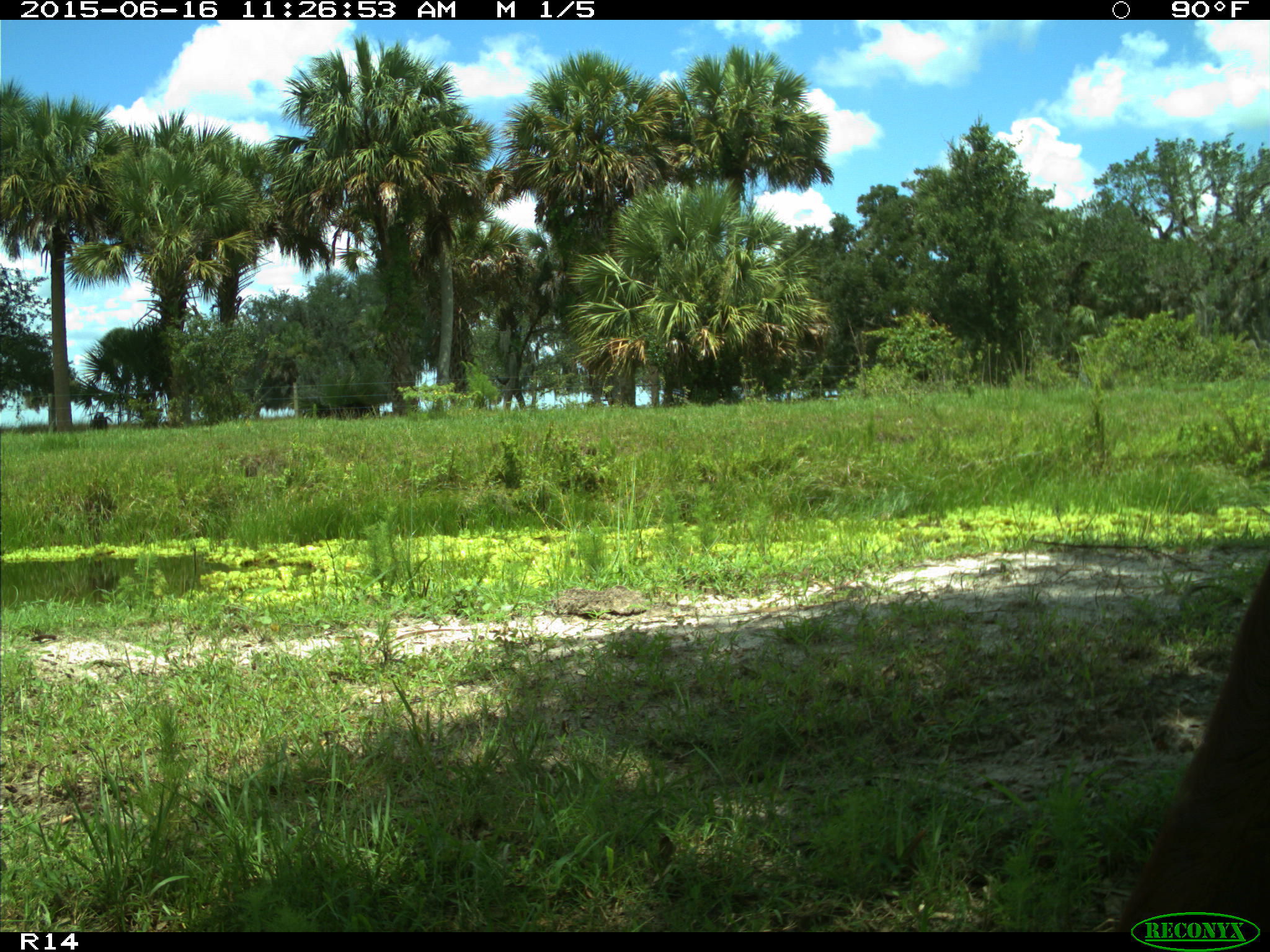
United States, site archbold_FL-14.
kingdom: Animalia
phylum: Chordata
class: Mammalia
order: Artiodactyla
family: Bovidae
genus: Bos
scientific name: Bos taurus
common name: domestic cow